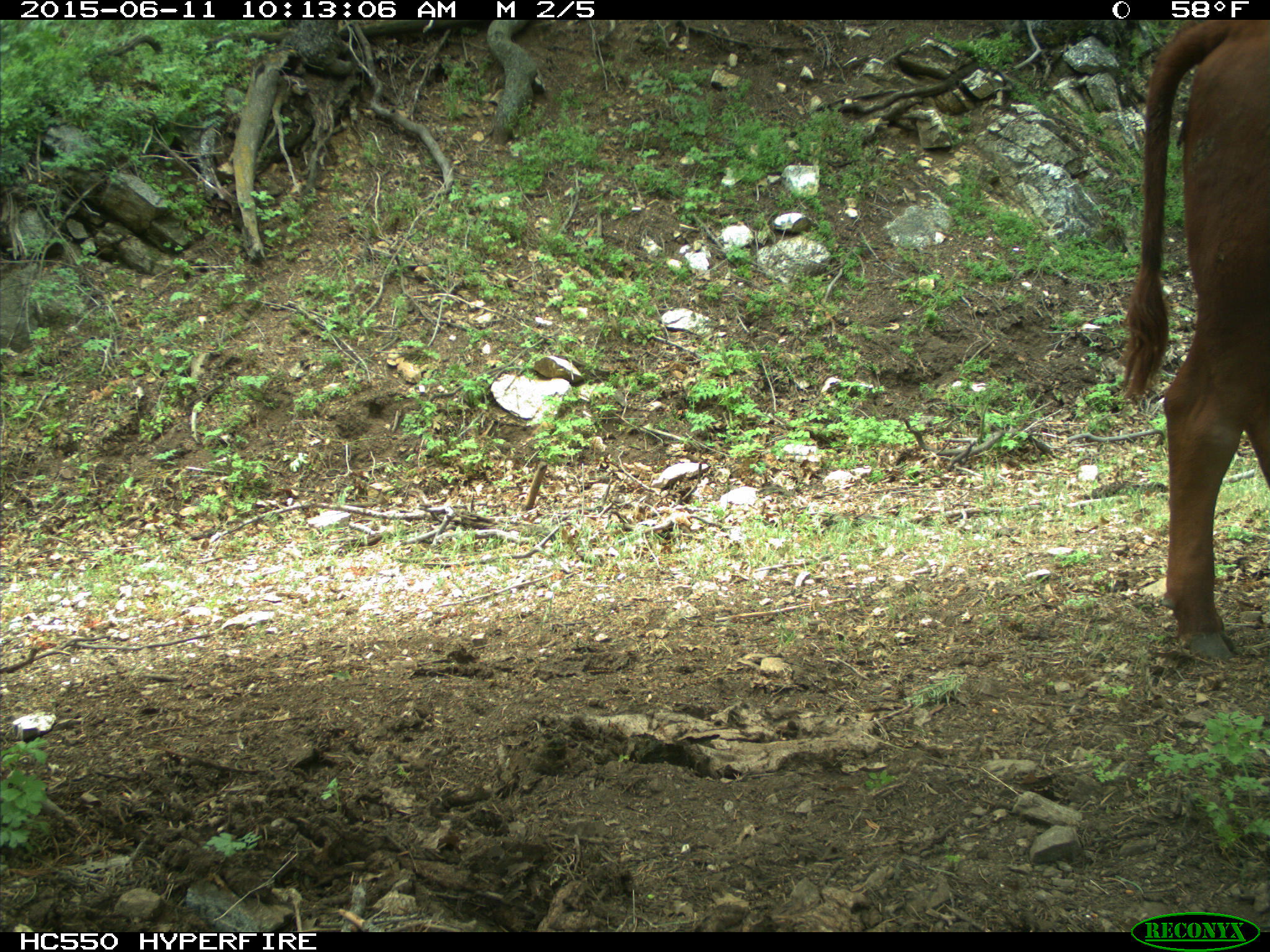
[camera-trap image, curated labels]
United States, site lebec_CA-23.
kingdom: Animalia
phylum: Chordata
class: Mammalia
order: Artiodactyla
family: Bovidae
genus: Bos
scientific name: Bos taurus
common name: domestic cow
Bos taurus (domestic cow).